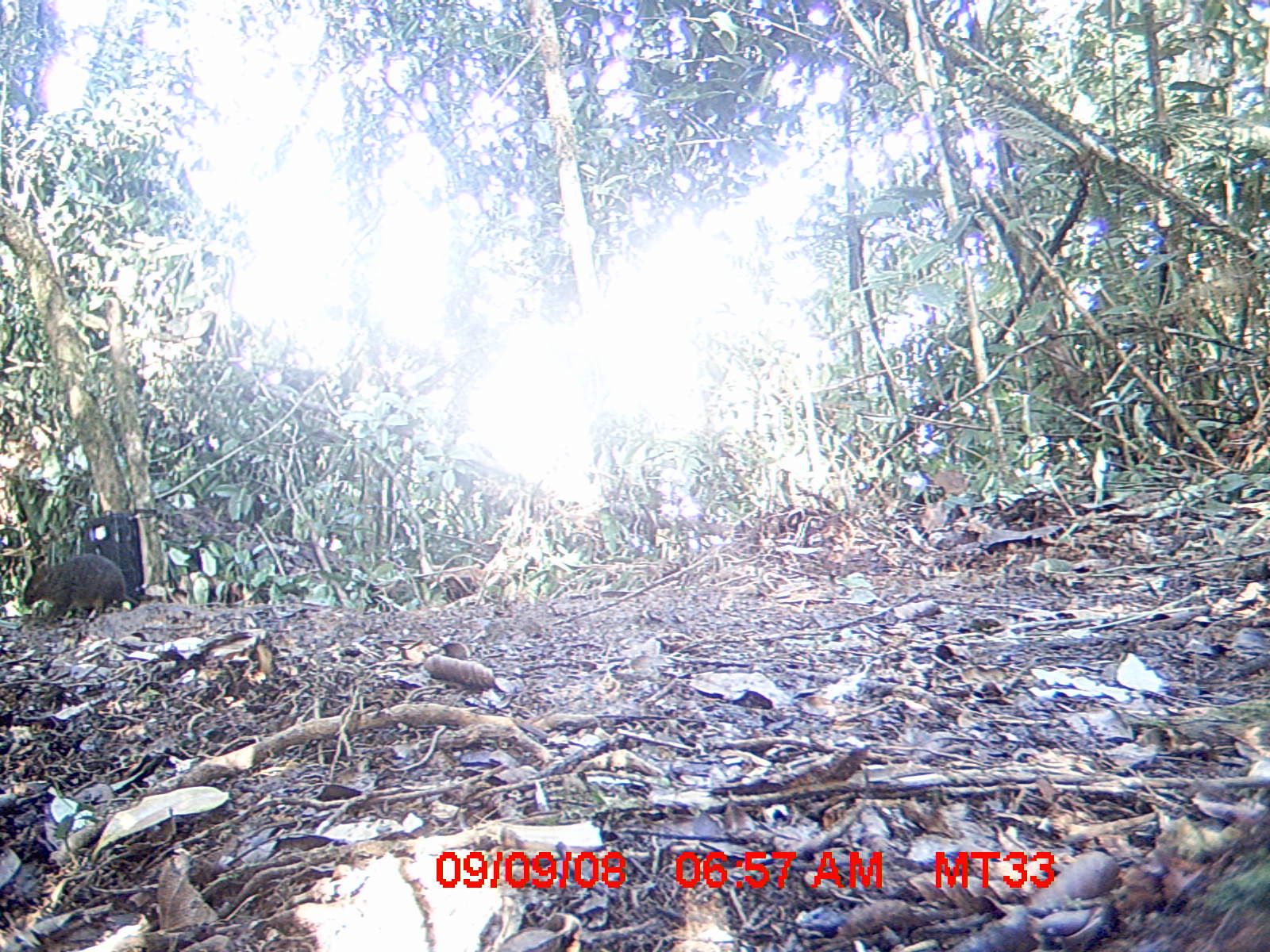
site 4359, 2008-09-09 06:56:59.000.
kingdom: Animalia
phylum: Chordata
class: Aves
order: Coraciiformes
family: Brachypteraciidae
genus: Brachypteracias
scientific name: Brachypteracias squamiger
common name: scaly ground-roller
Brachypteracias squamiger (scaly ground-roller), count 1.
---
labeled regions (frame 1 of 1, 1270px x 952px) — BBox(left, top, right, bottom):
brachypteracias squamiger: BBox(22, 553, 139, 630)